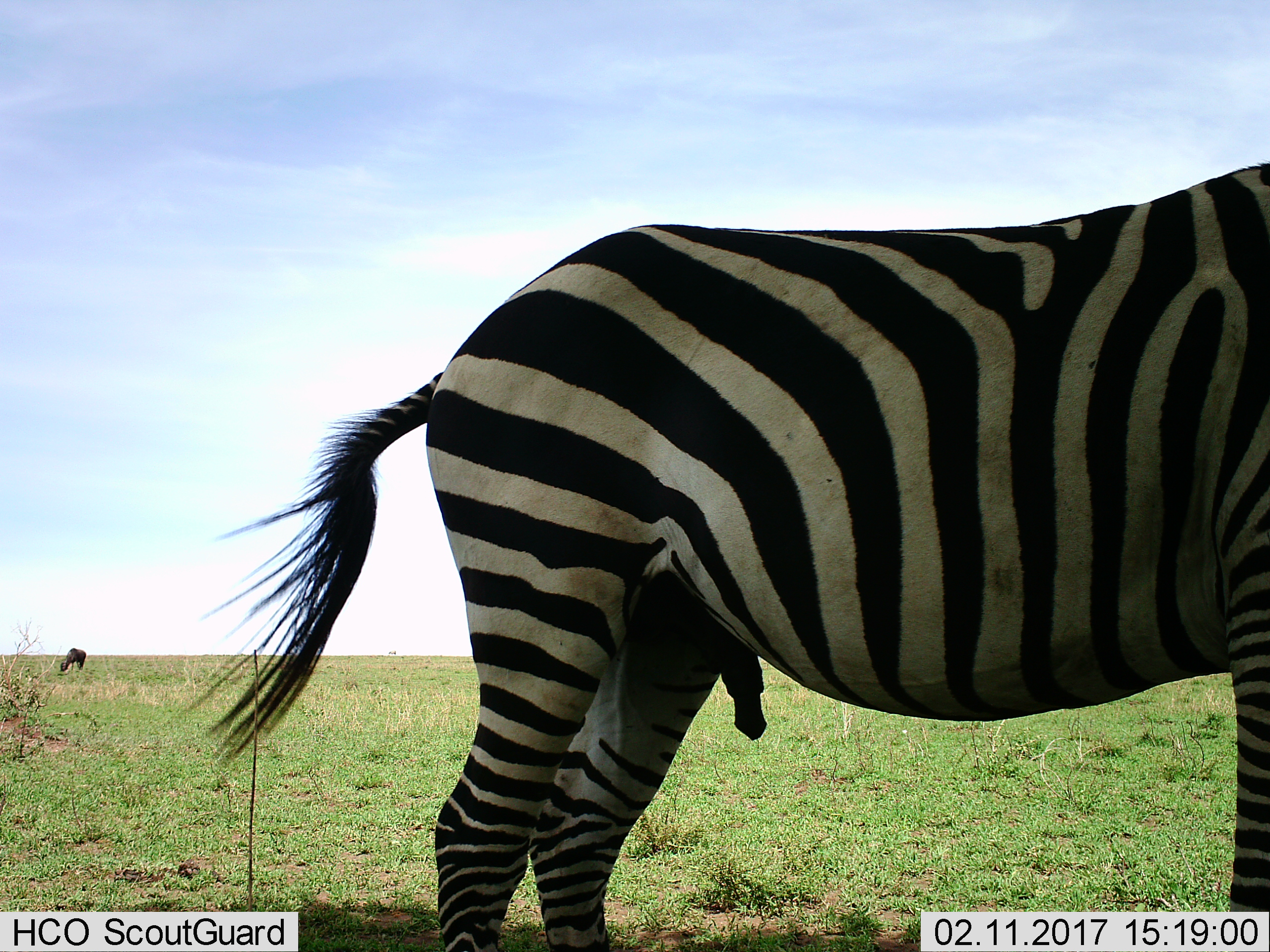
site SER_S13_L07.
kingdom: Animalia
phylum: Chordata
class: Mammalia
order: Perissodactyla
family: Equidae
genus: Equus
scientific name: Equus quagga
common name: plains zebra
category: zebraplains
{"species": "zebraplains (plains zebra) (Equus quagga)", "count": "1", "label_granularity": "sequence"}